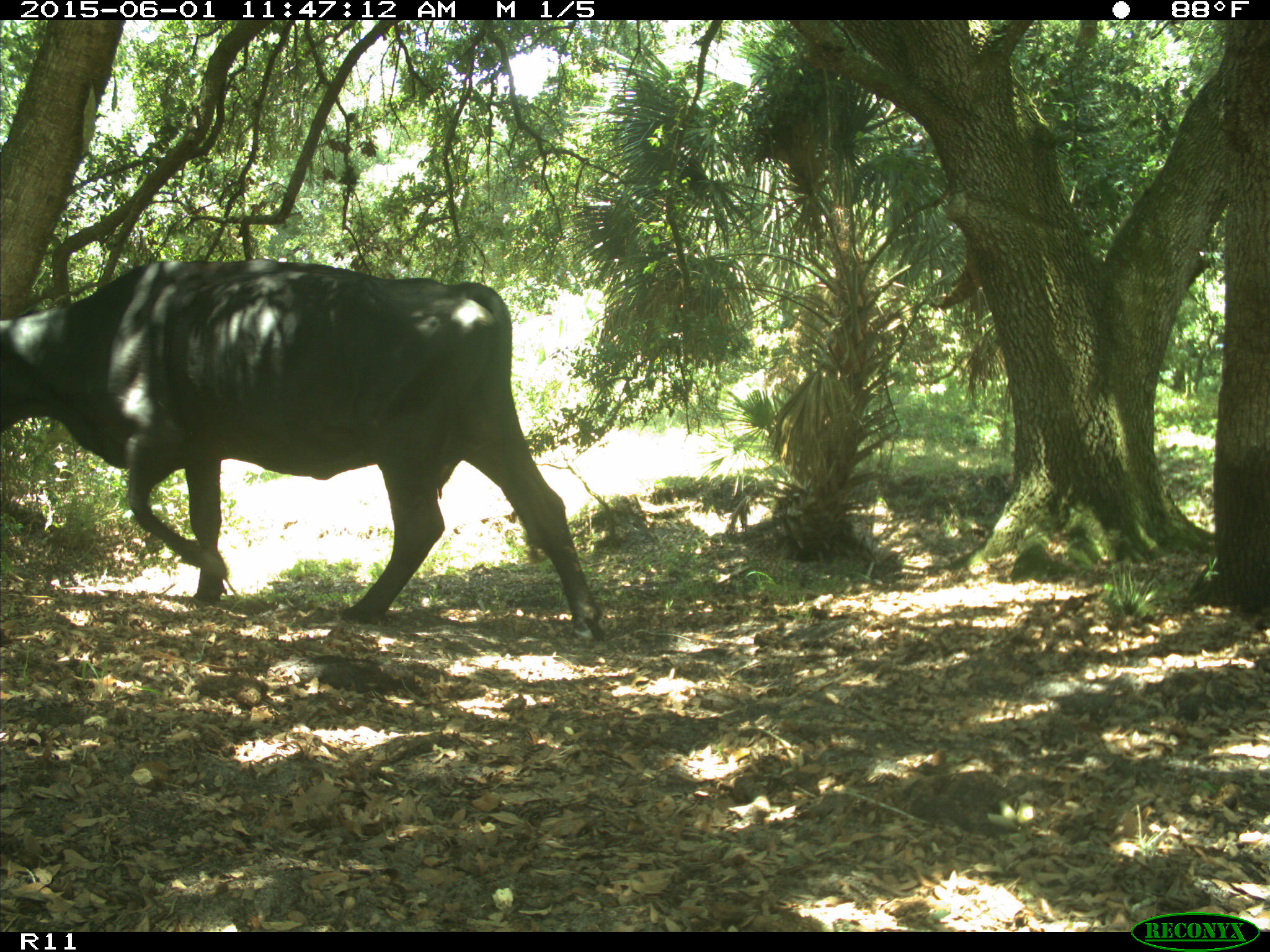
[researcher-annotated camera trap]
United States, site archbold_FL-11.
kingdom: Animalia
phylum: Chordata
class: Mammalia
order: Artiodactyla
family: Bovidae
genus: Bos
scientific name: Bos taurus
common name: domestic cow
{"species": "Bos taurus (domestic cow)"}